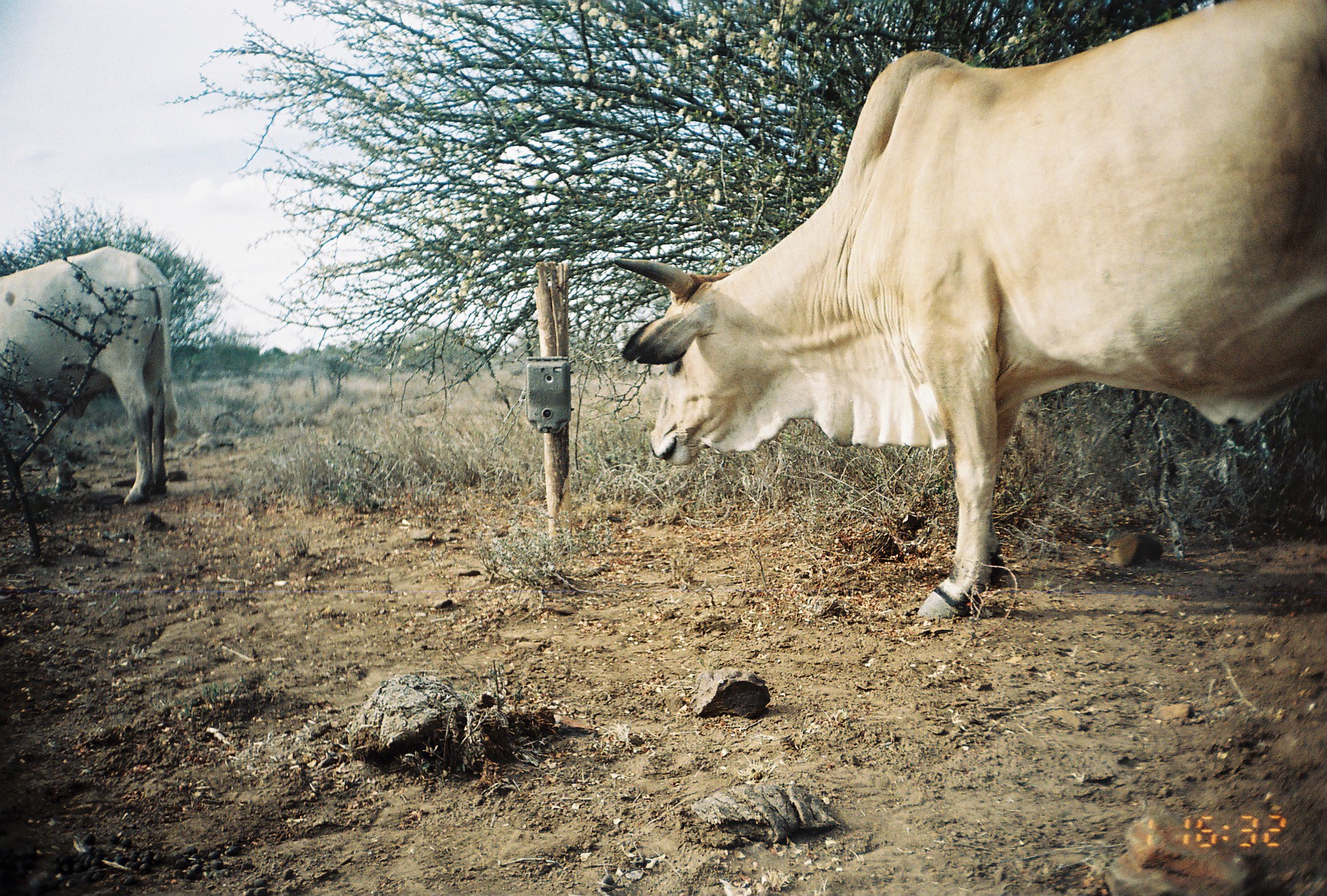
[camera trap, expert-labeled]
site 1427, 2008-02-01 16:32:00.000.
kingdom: Animalia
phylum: Chordata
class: Mammalia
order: Artiodactyla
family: Bovidae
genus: Bos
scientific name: Bos taurus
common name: domestic cattle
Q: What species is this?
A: Bos taurus (domestic cattle).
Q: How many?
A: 2.